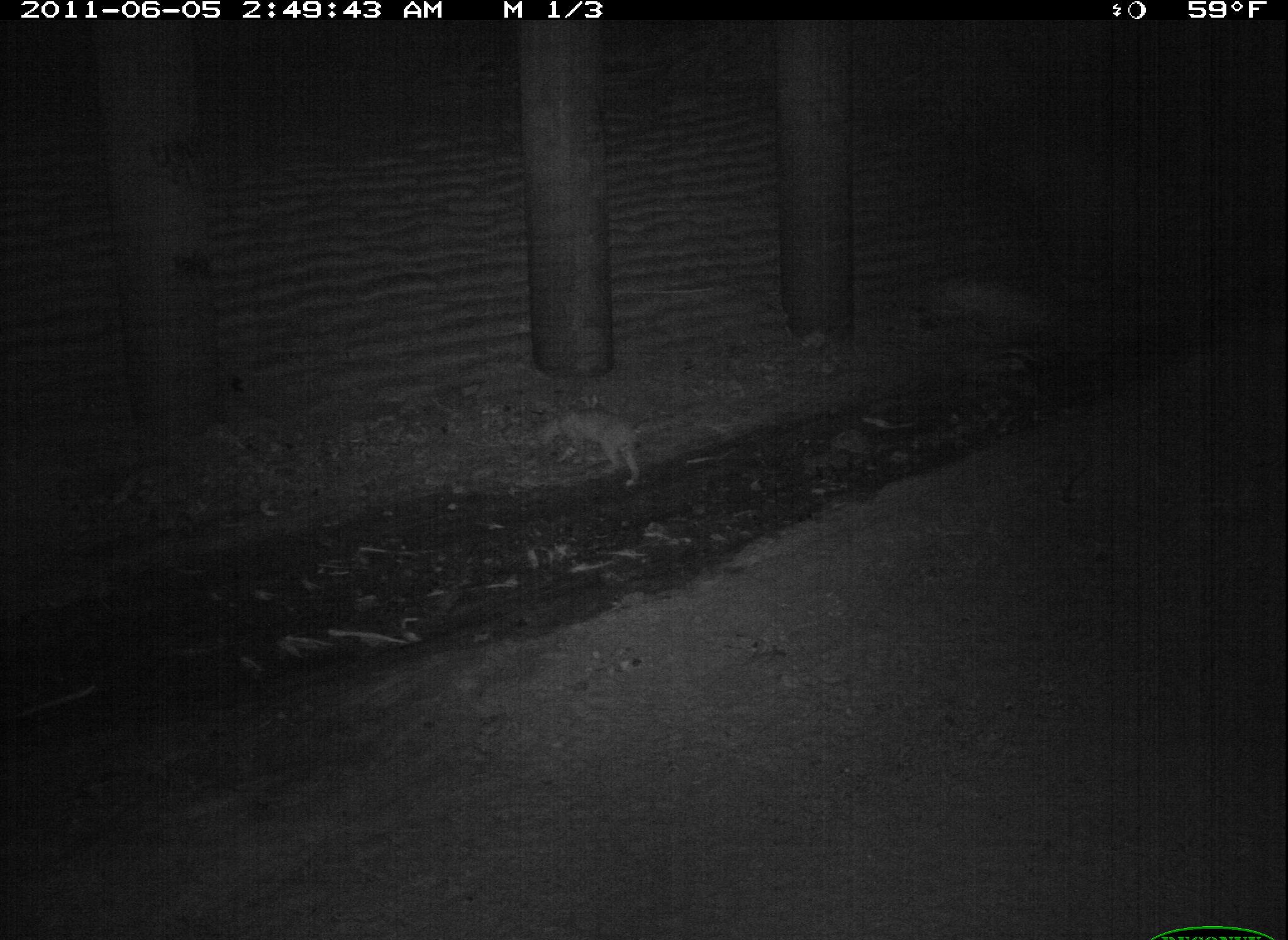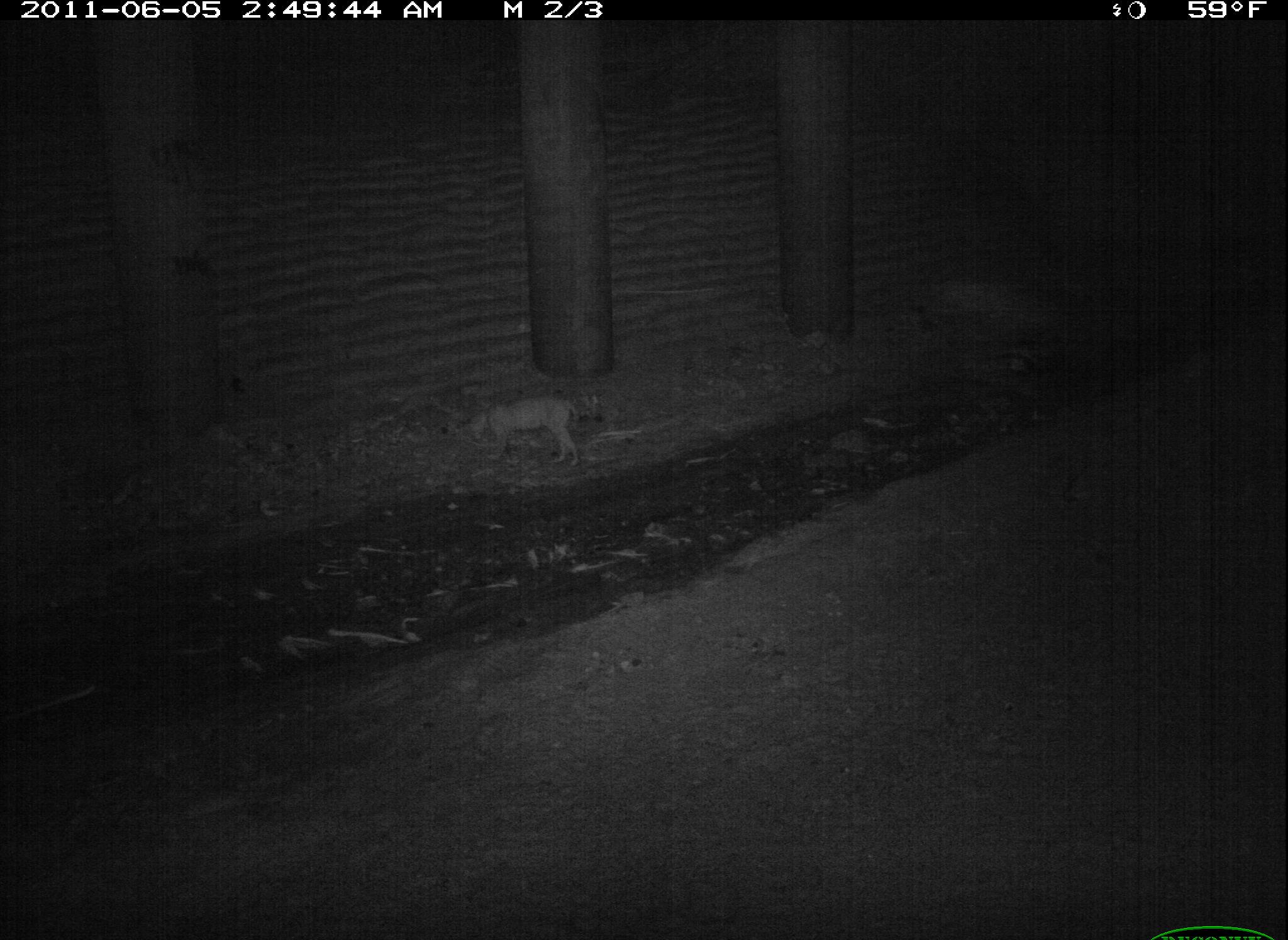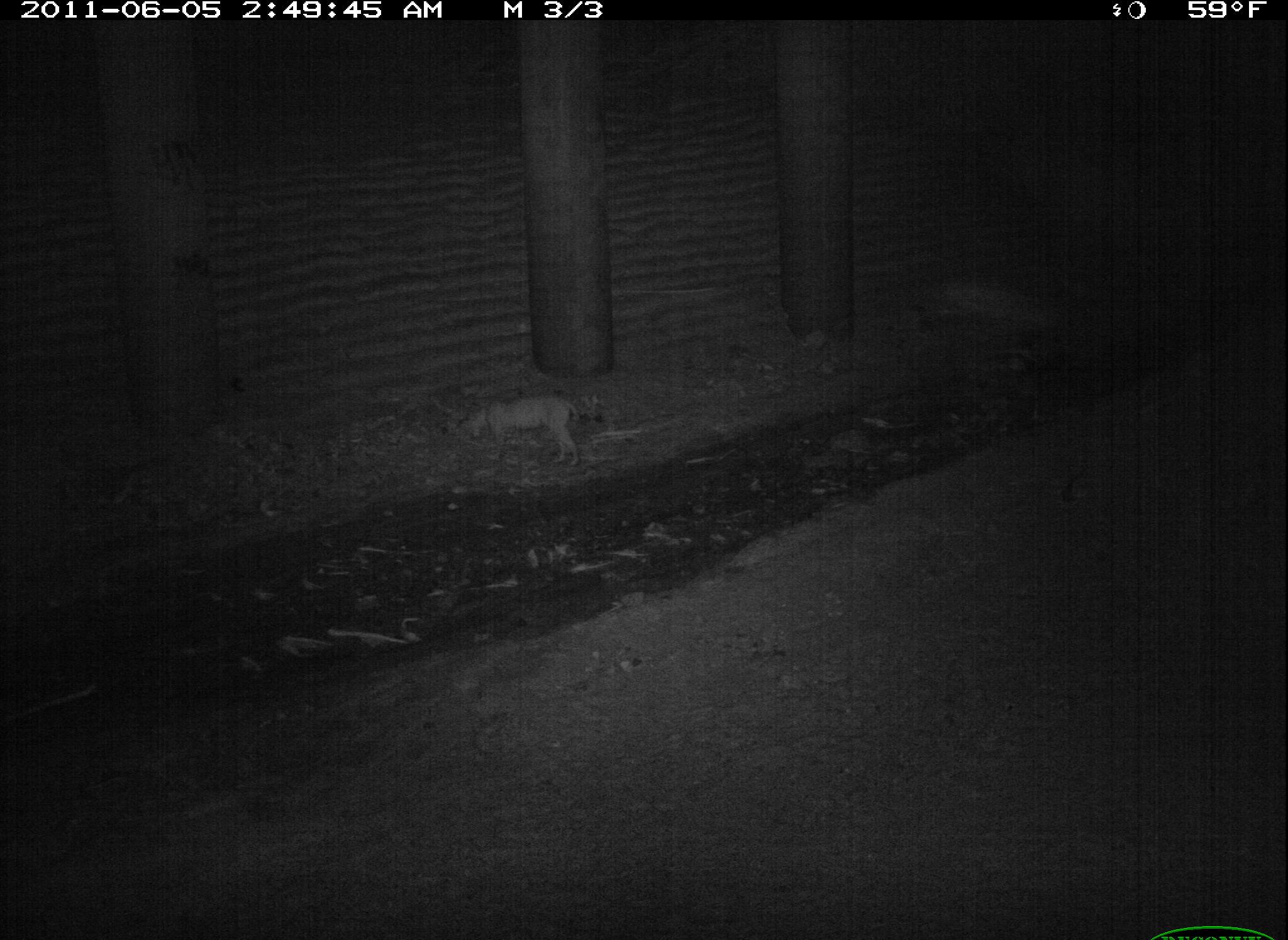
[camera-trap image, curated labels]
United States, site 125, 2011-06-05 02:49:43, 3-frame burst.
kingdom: Animalia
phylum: Chordata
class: Mammalia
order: Carnivora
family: Felidae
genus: Lynx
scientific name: Lynx rufus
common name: bobcat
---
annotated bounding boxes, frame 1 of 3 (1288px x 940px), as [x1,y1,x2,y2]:
bobcat: [528,398,650,492]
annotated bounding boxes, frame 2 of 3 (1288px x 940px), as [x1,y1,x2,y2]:
bobcat: [462,388,585,467]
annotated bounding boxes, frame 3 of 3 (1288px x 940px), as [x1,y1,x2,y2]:
bobcat: [460,389,589,475]